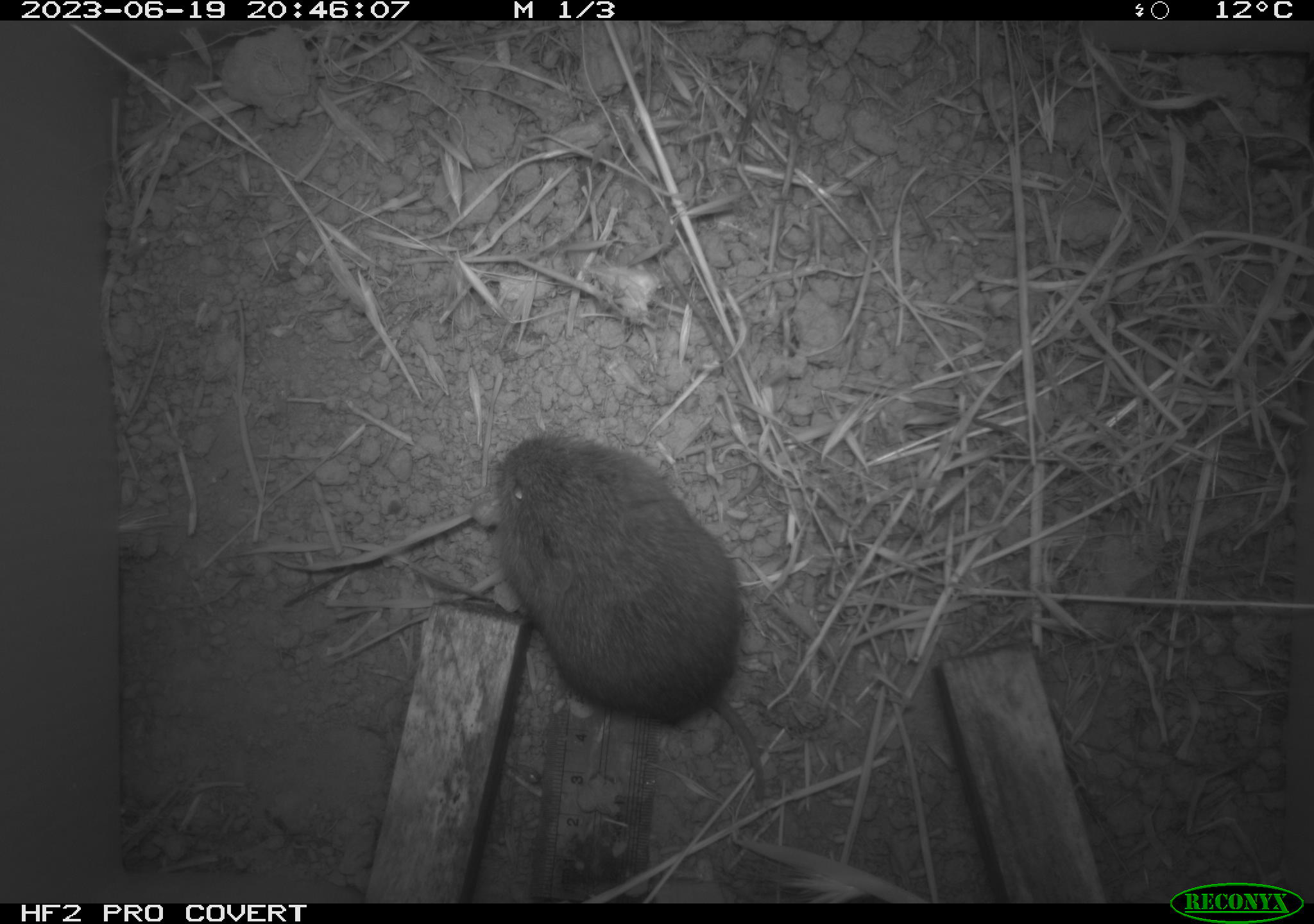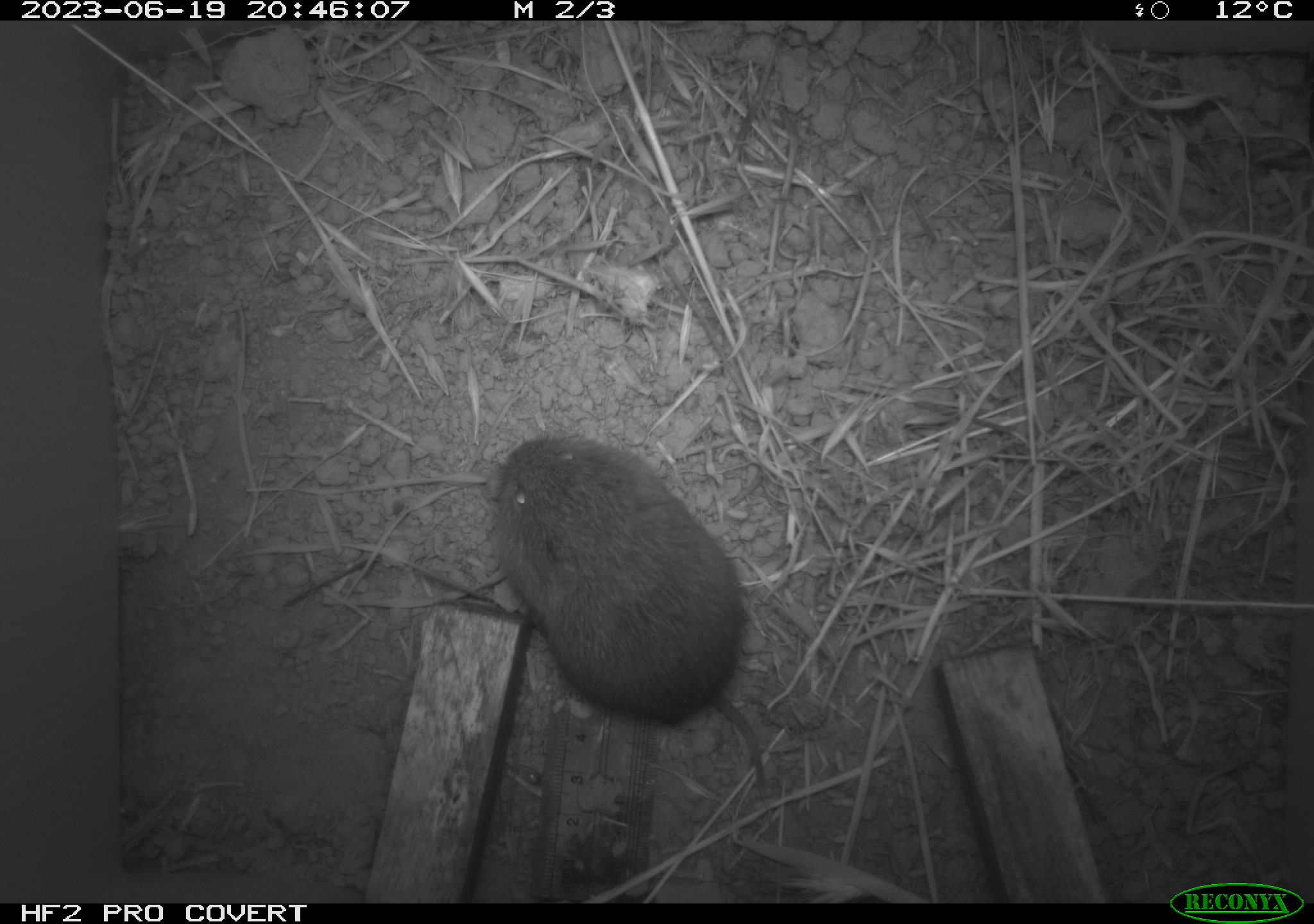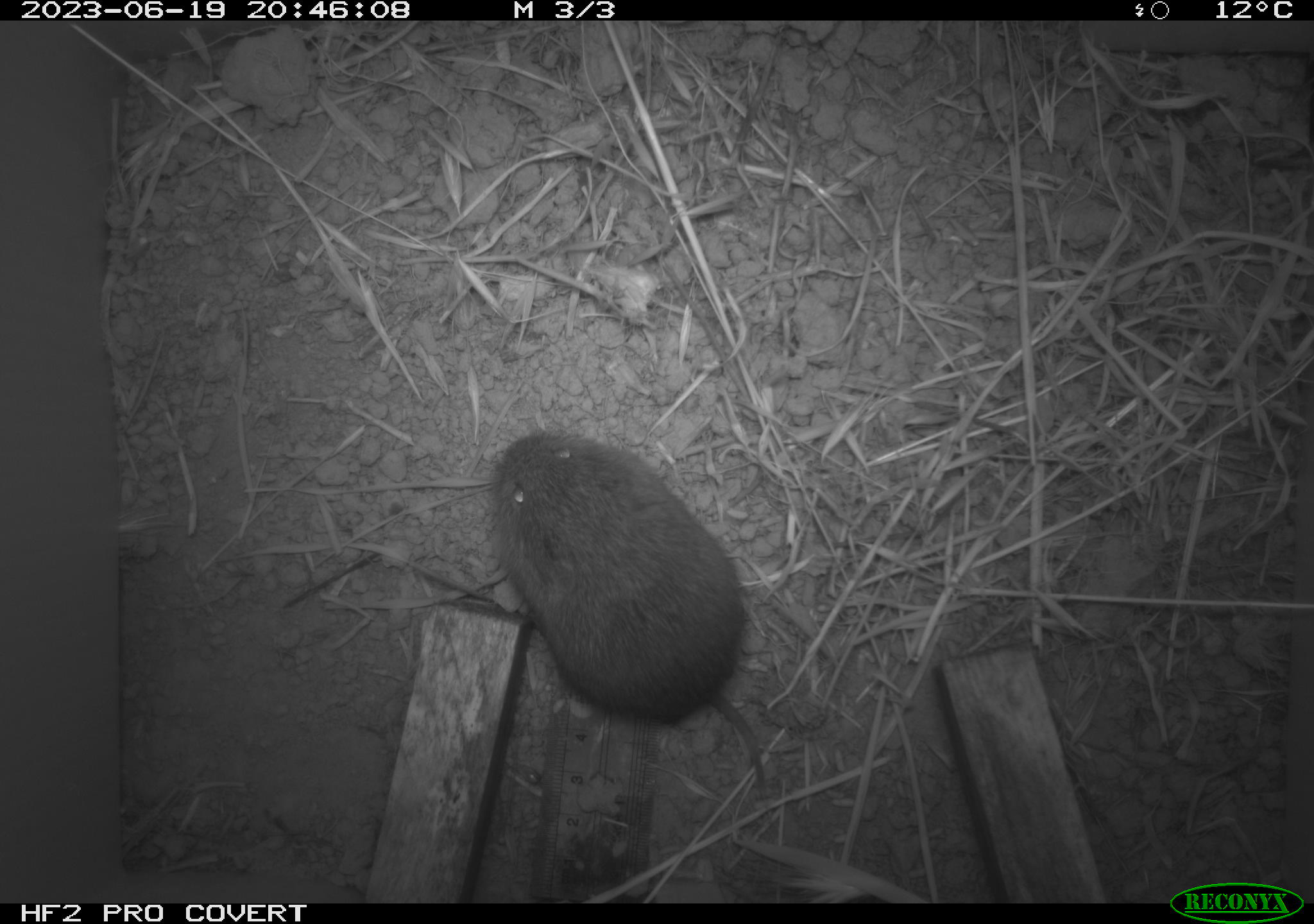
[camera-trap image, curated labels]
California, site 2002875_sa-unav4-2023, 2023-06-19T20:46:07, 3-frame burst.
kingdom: Animalia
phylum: Chordata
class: Mammalia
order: Rodentia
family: Cricetidae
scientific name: Arvicolinae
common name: voles, lemmings, and muskrats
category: arvicolinae subfamily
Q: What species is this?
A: Arvicolinae subfamily (voles, lemmings, and muskrats) (Arvicolinae).